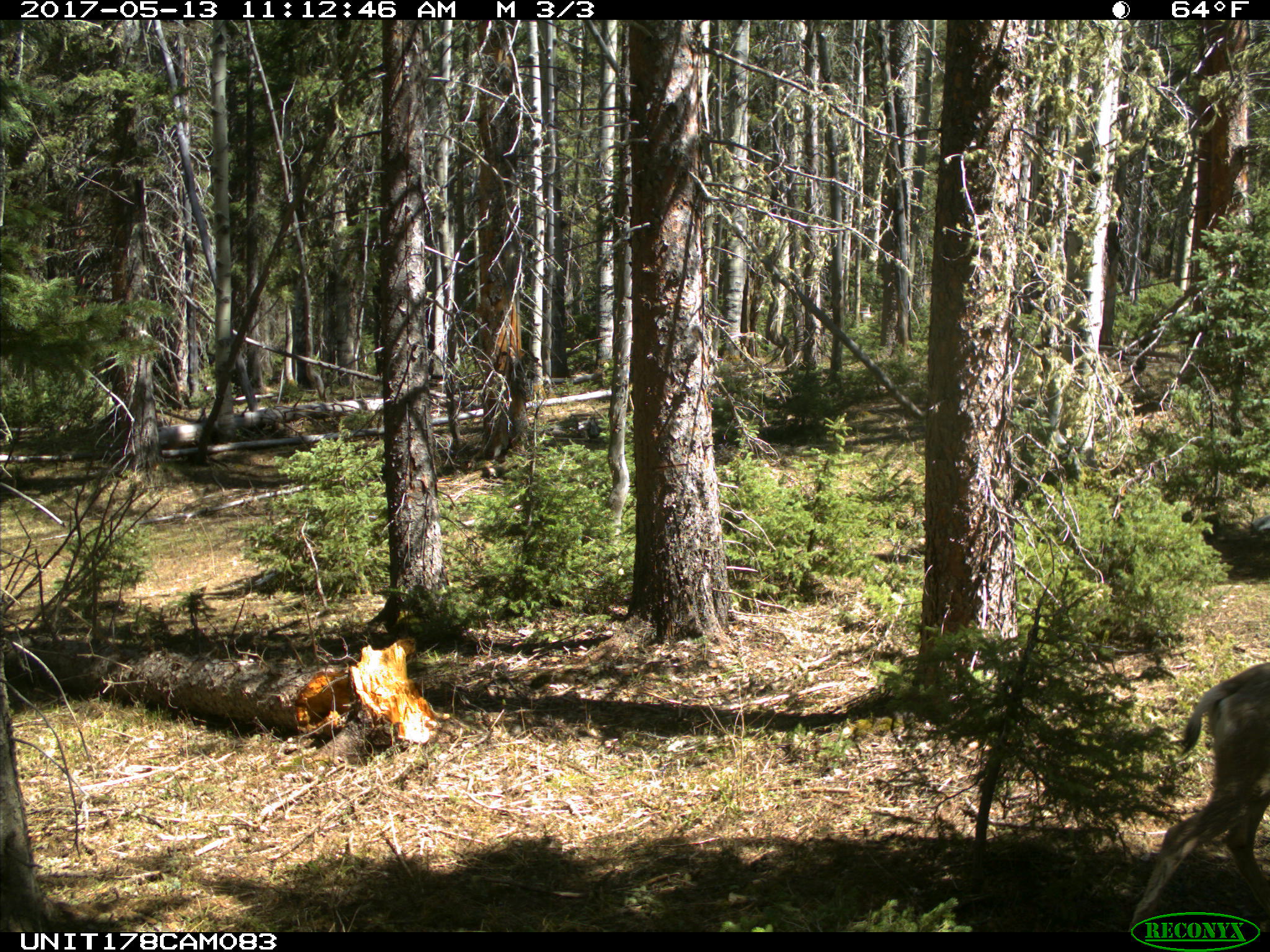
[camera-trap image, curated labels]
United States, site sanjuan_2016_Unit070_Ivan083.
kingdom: Animalia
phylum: Chordata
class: Mammalia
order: Artiodactyla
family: Cervidae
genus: Odocoileus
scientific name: Odocoileus hemionus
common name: mule deer